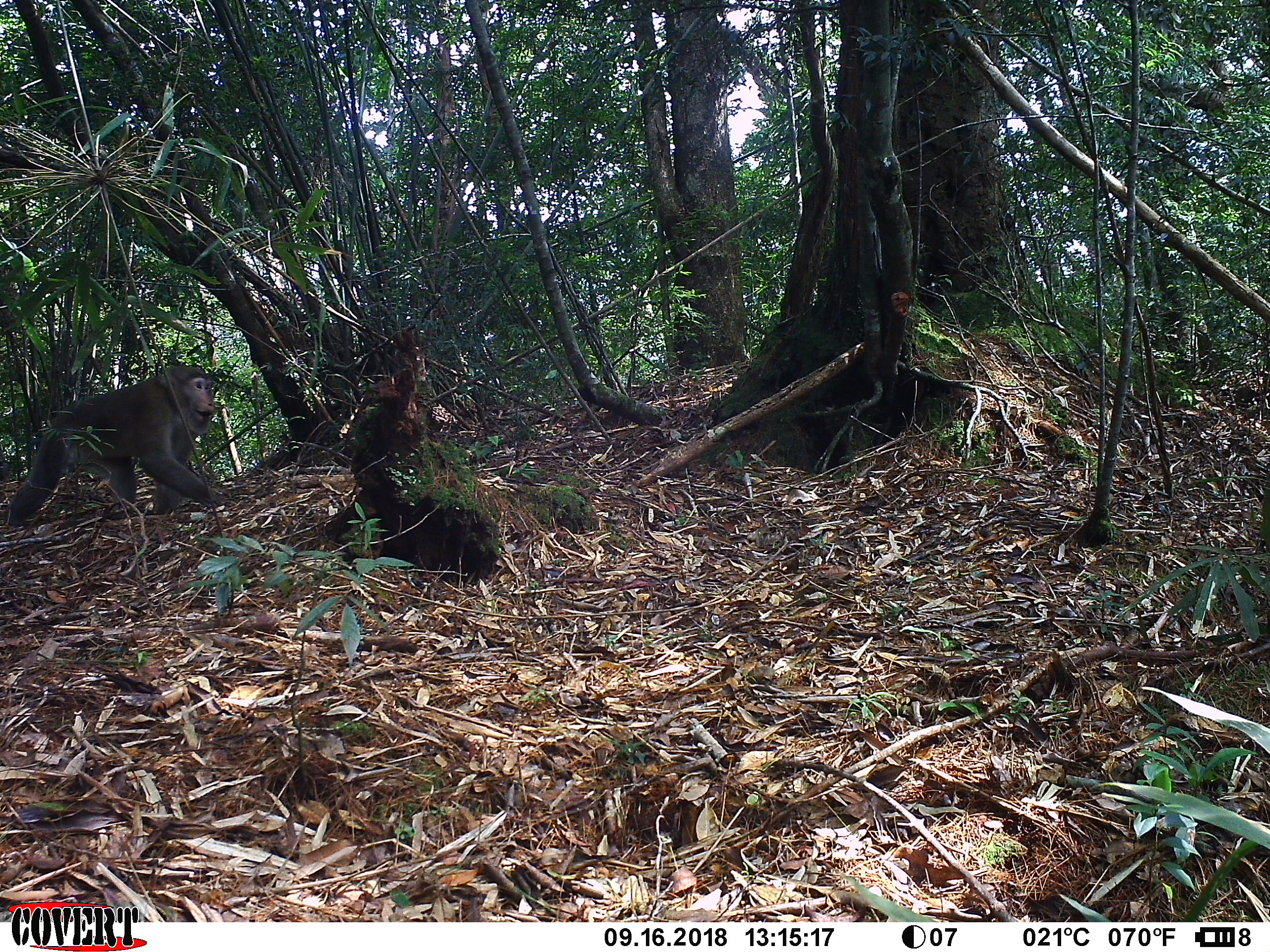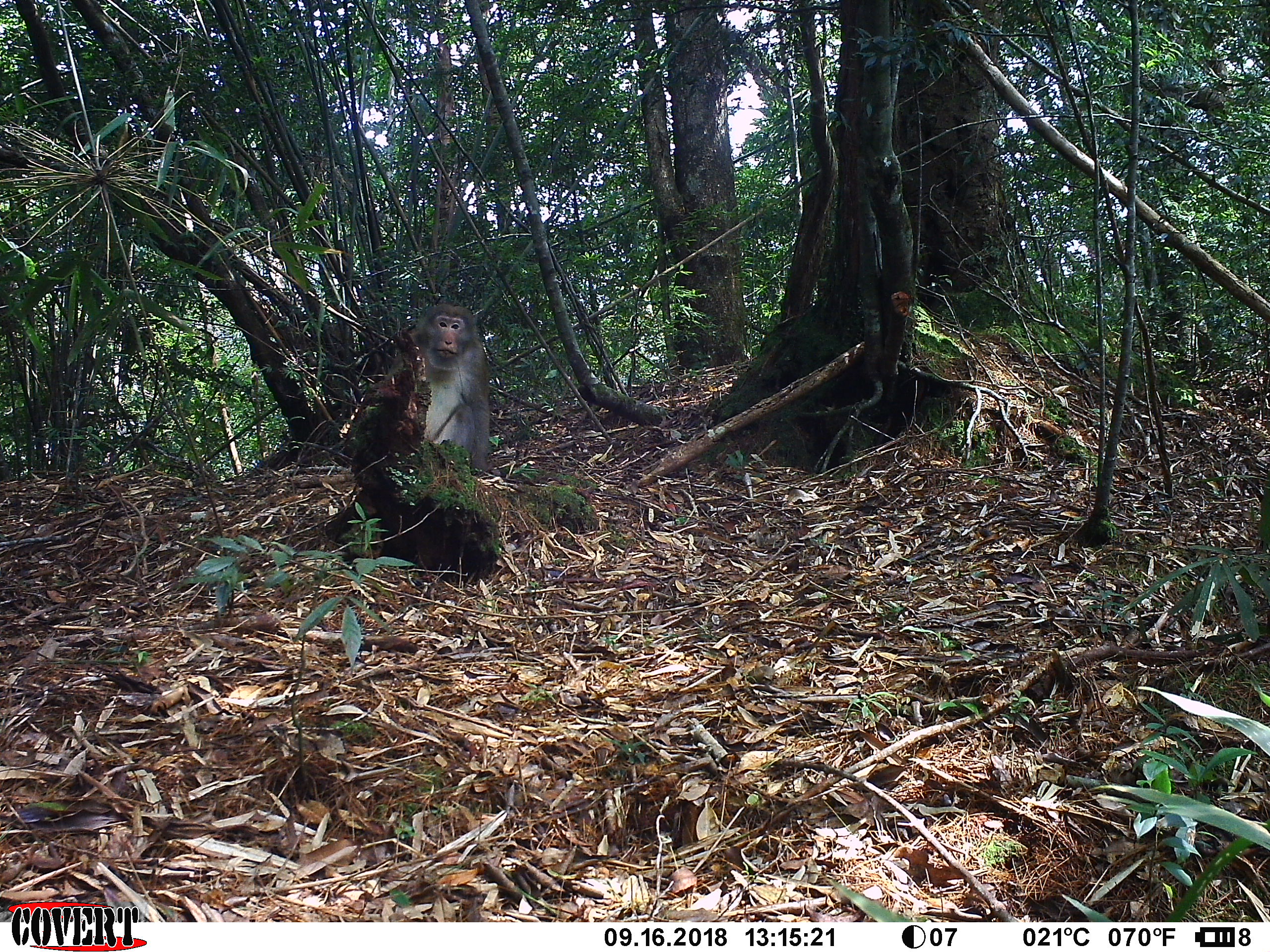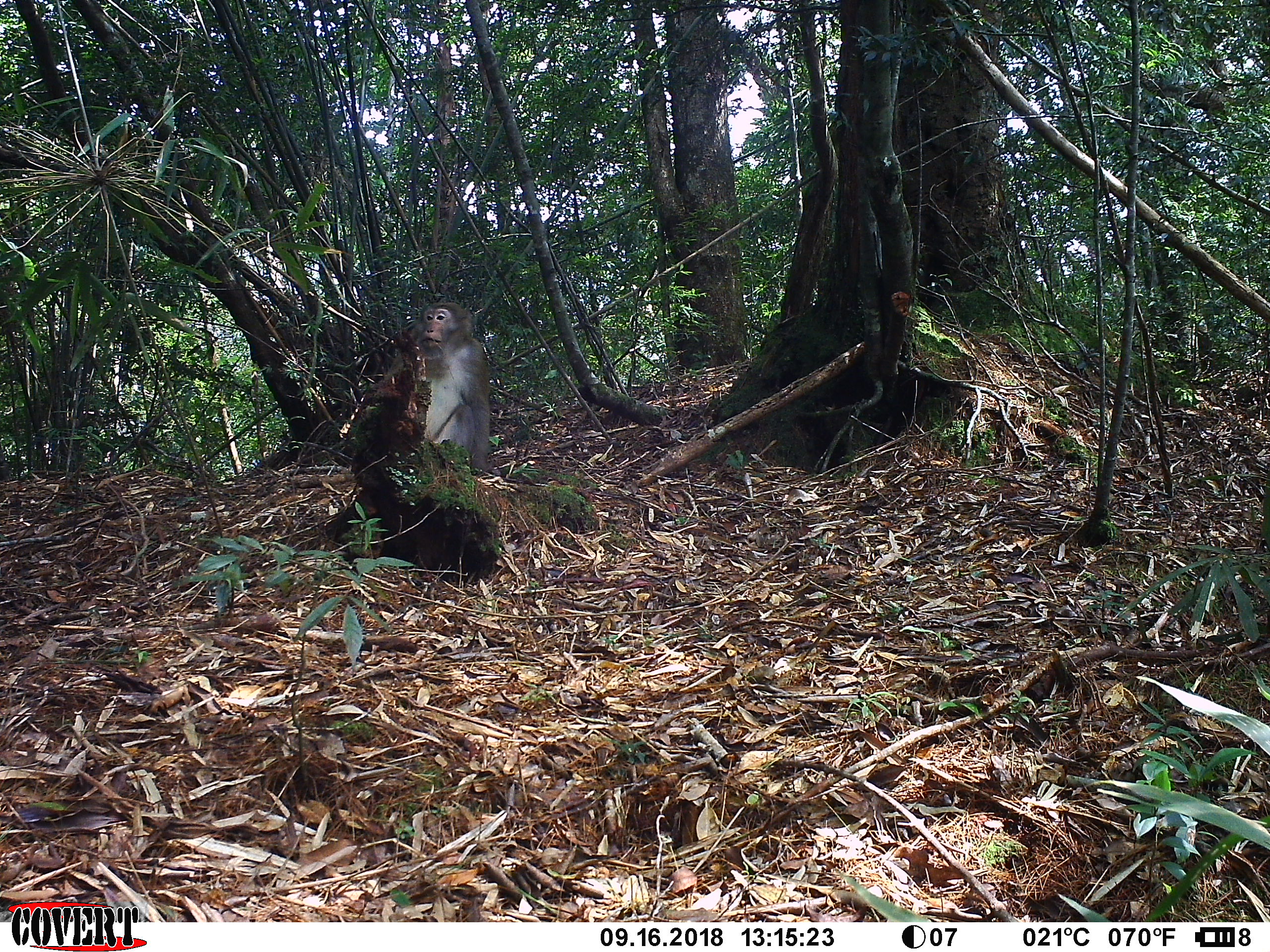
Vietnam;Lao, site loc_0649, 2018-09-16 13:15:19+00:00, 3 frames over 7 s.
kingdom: Animalia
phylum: Chordata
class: Mammalia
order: Primates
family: Cercopithecidae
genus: Macaca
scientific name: Macaca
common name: macaques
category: assam or rhesus macaque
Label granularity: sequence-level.